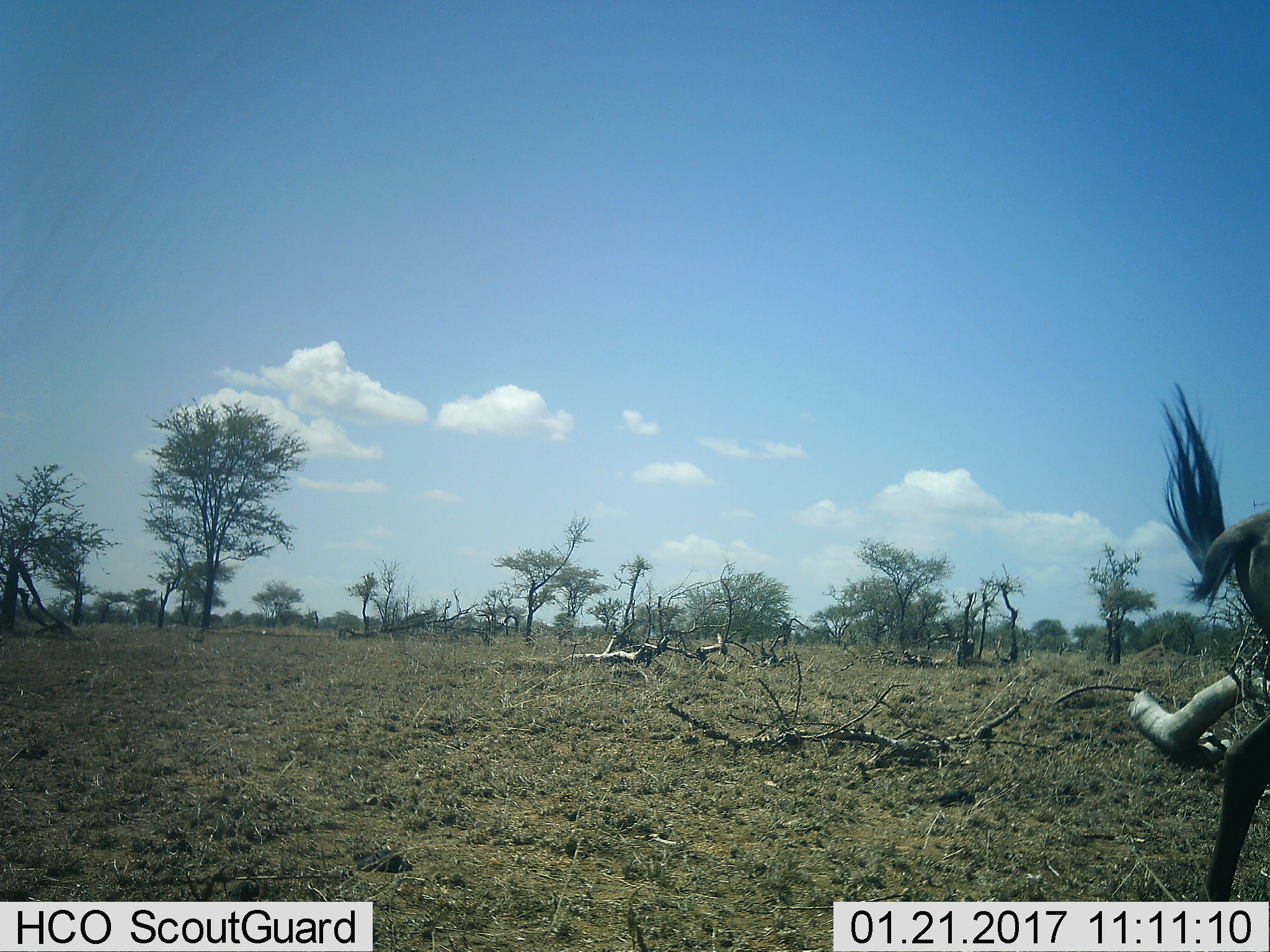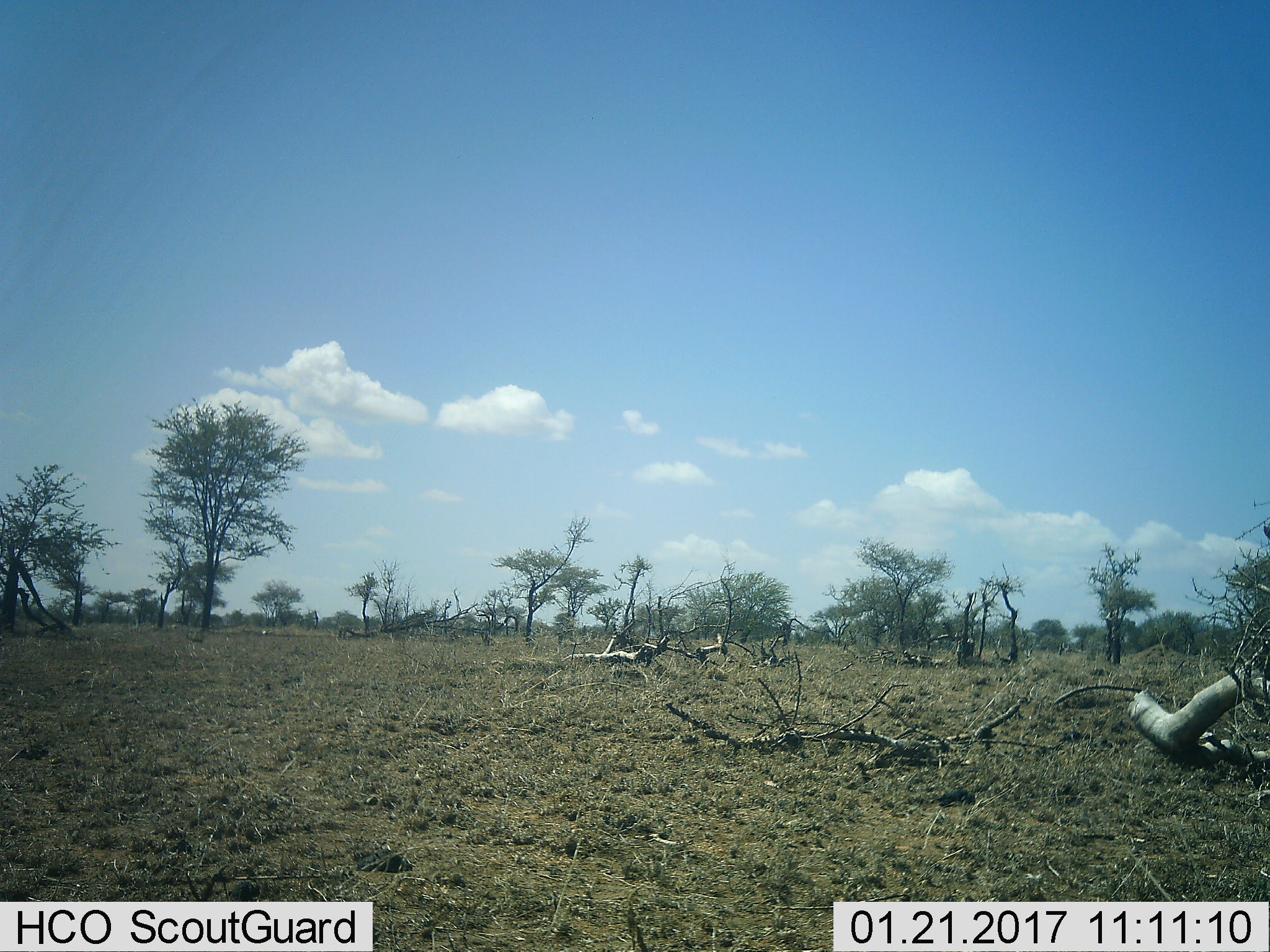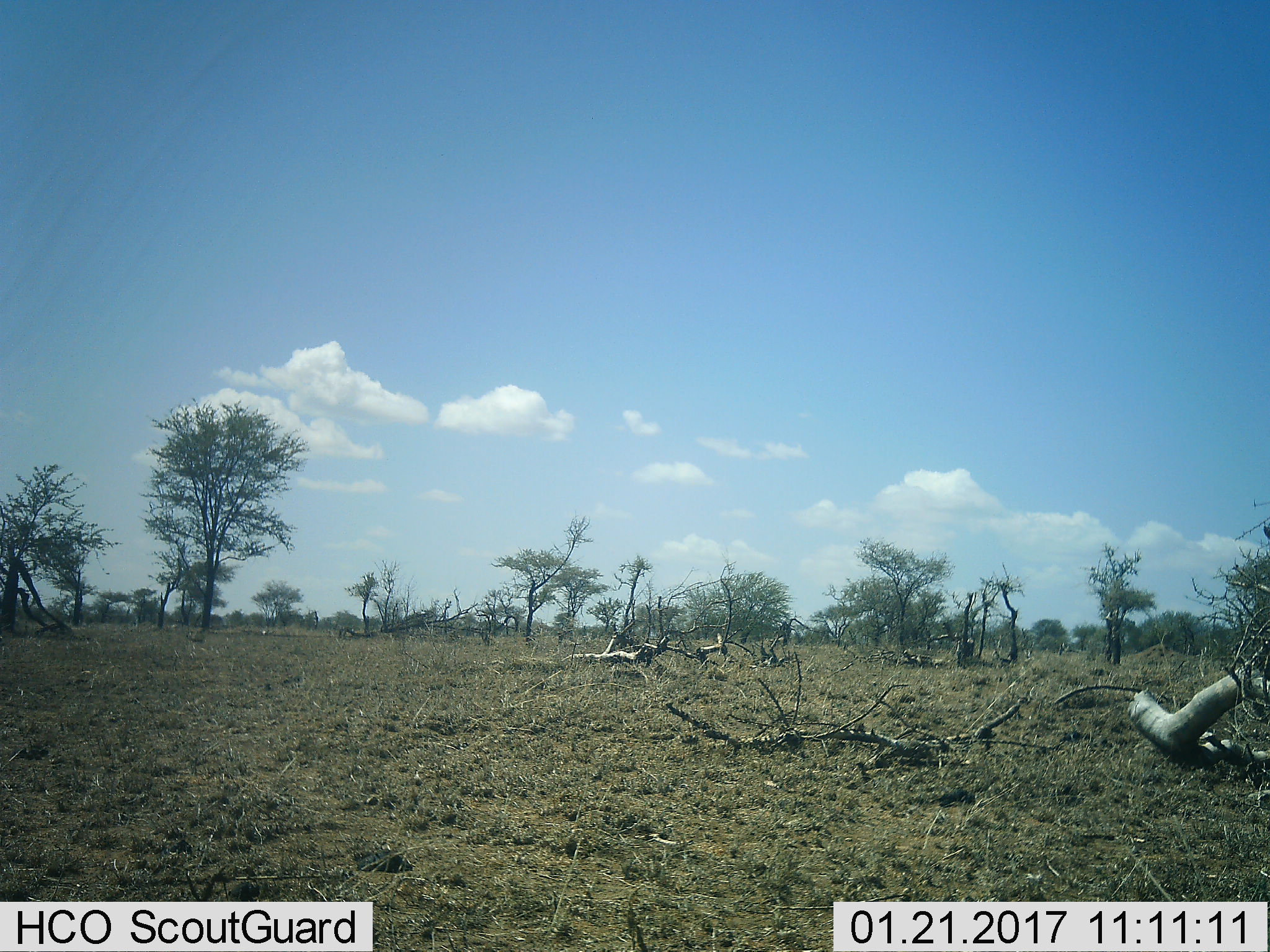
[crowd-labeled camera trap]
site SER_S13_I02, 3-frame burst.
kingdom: Animalia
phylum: Chordata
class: Mammalia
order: Artiodactyla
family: Bovidae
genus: Connochaetes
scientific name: Connochaetes taurinus taurinus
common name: blue wildebeest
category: wildebeestblue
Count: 1.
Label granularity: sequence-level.